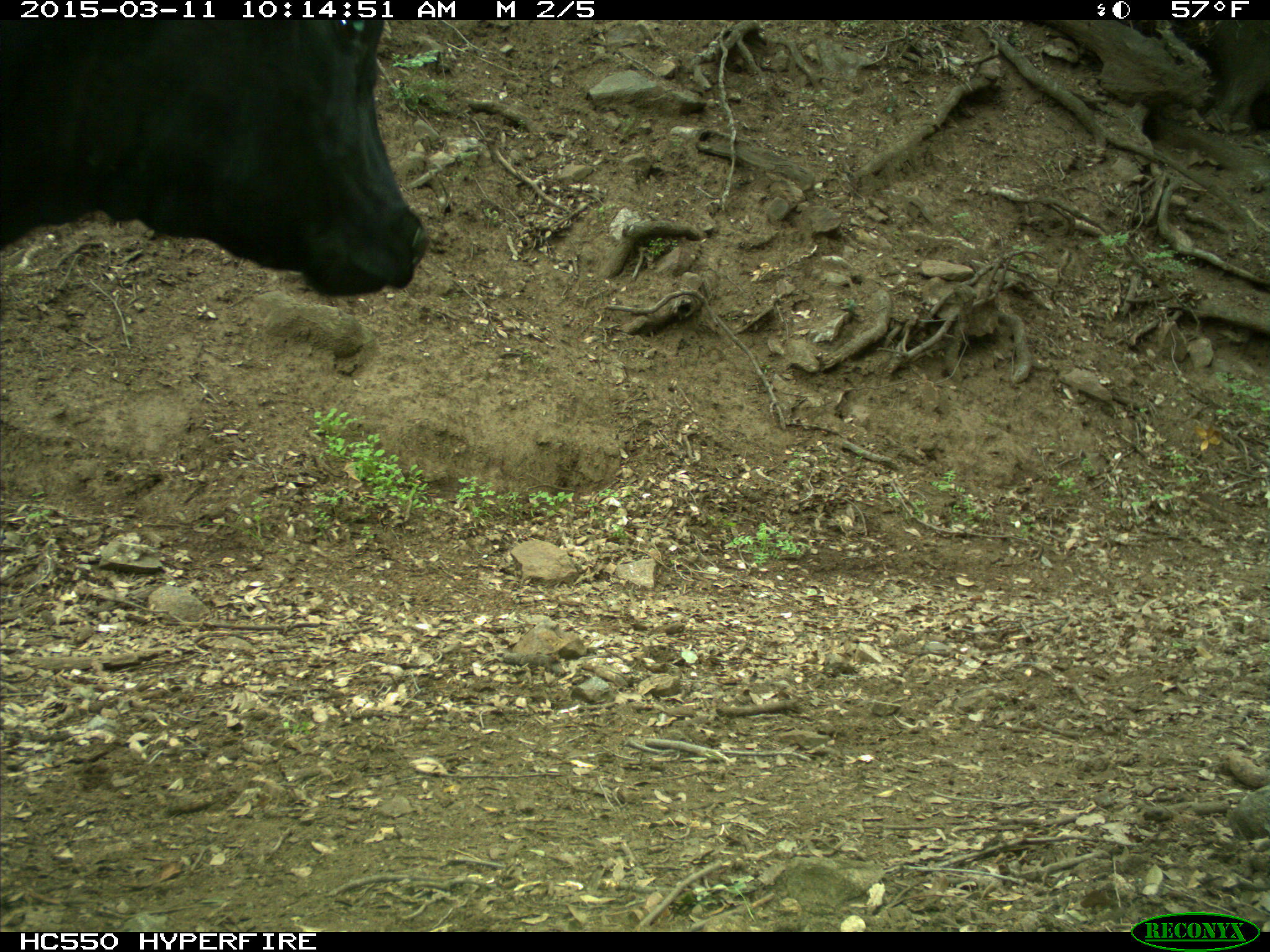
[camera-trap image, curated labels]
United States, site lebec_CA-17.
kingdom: Animalia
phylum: Chordata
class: Mammalia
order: Artiodactyla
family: Bovidae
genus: Bos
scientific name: Bos taurus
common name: domestic cow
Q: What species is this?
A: Bos taurus (domestic cow).